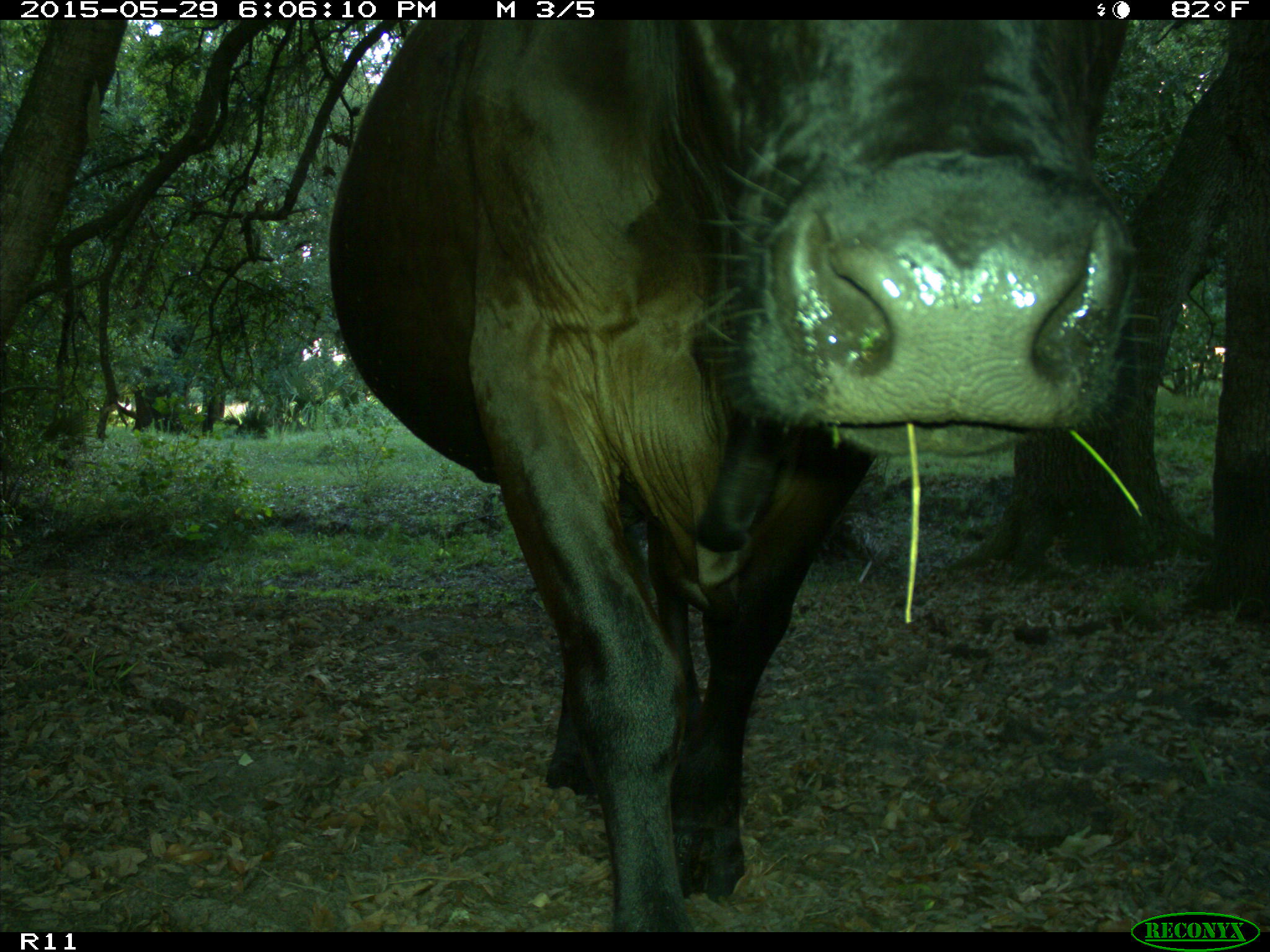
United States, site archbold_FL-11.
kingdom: Animalia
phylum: Chordata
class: Mammalia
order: Artiodactyla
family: Bovidae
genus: Bos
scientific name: Bos taurus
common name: domestic cow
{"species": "Bos taurus (domestic cow)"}